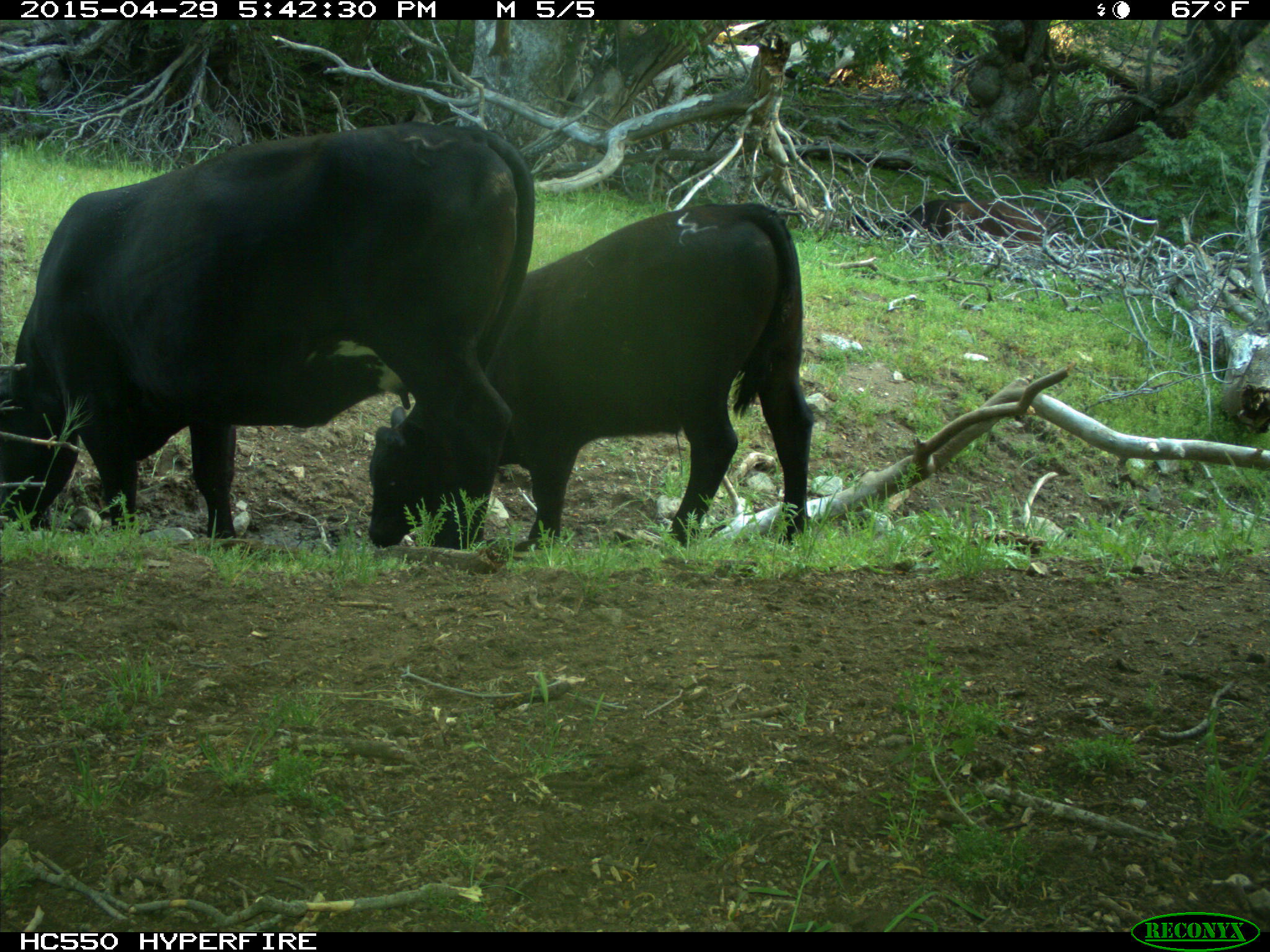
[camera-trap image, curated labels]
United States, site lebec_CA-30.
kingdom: Animalia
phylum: Chordata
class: Mammalia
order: Artiodactyla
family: Bovidae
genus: Bos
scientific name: Bos taurus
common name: domestic cow